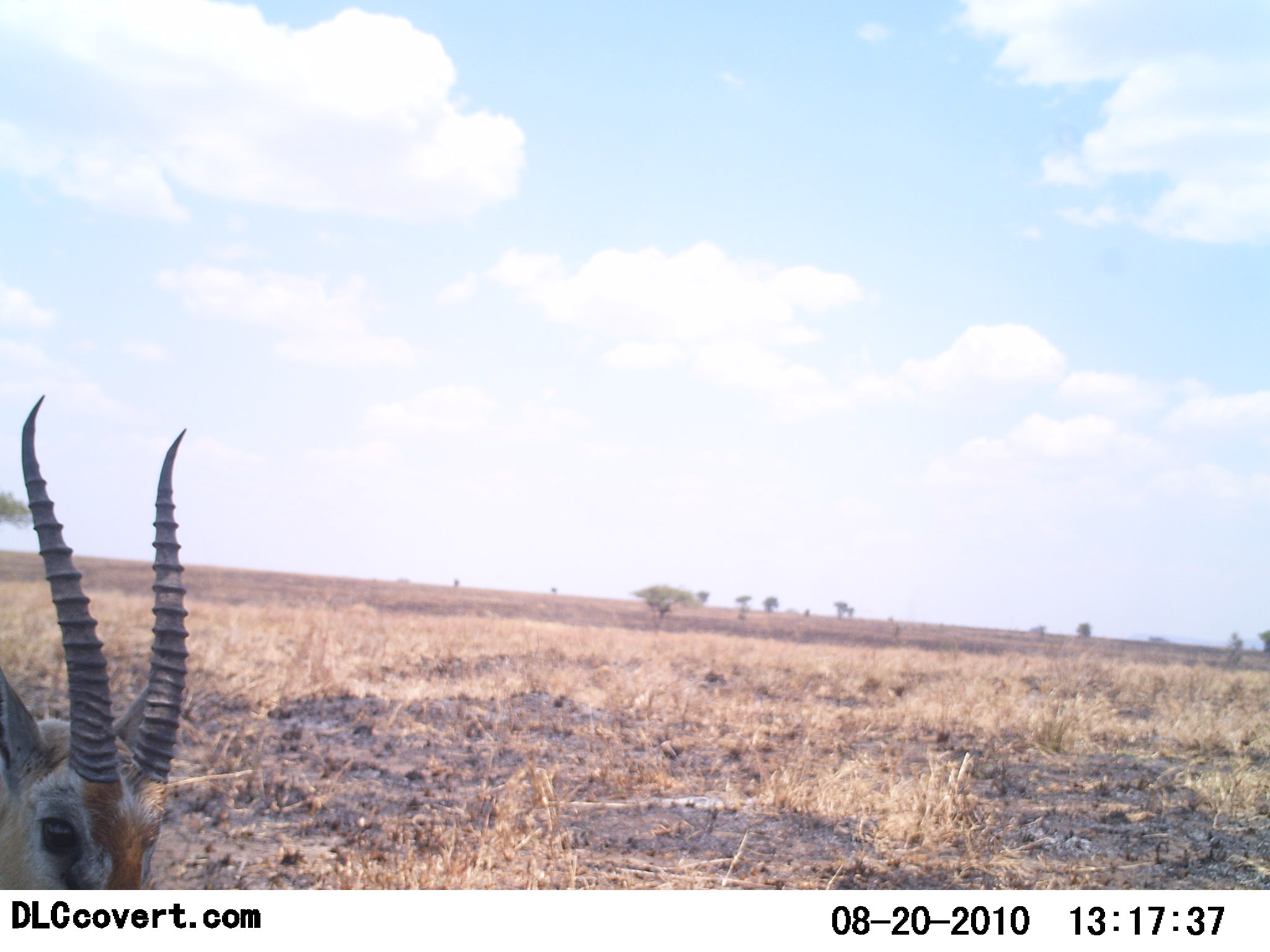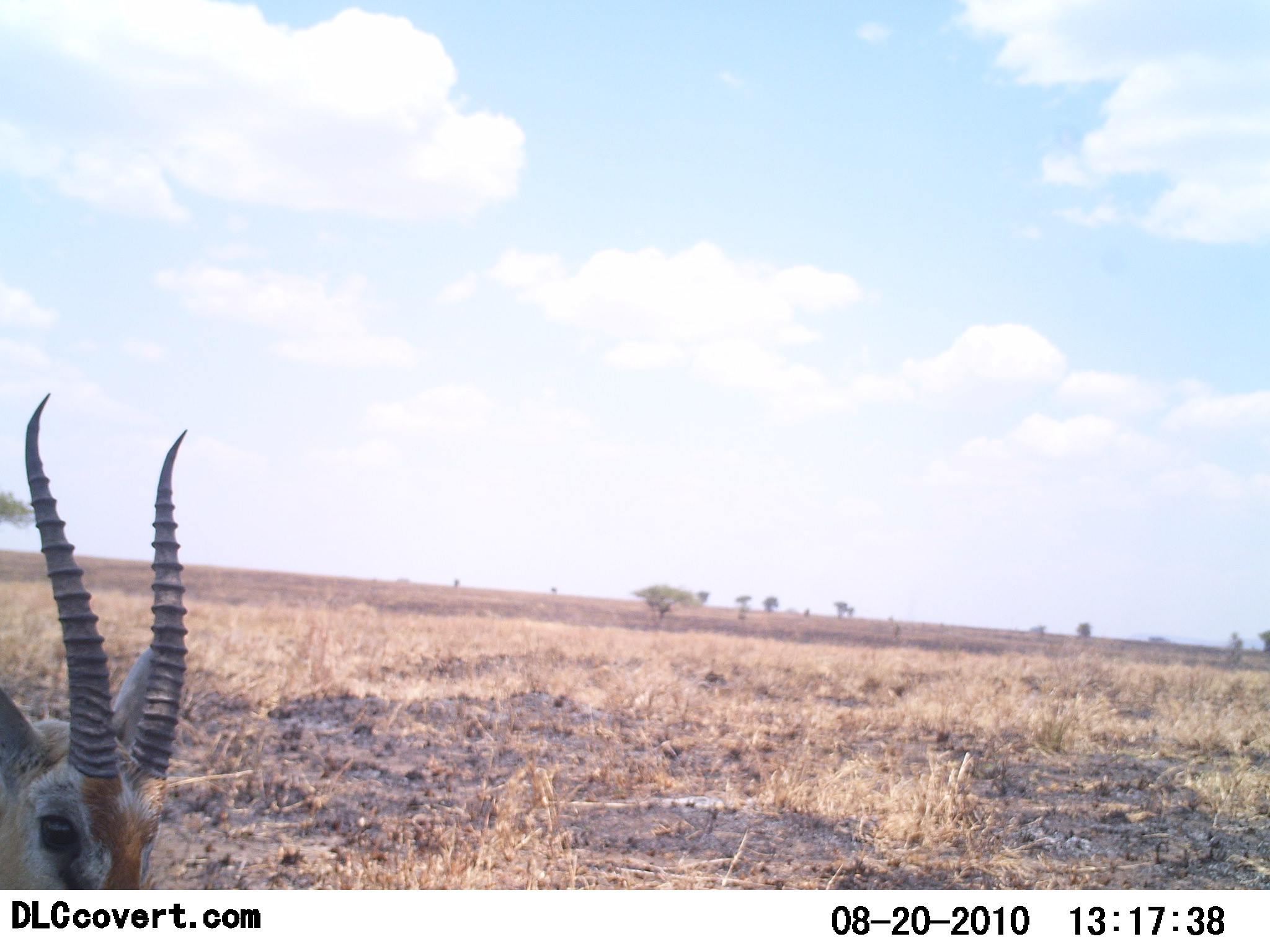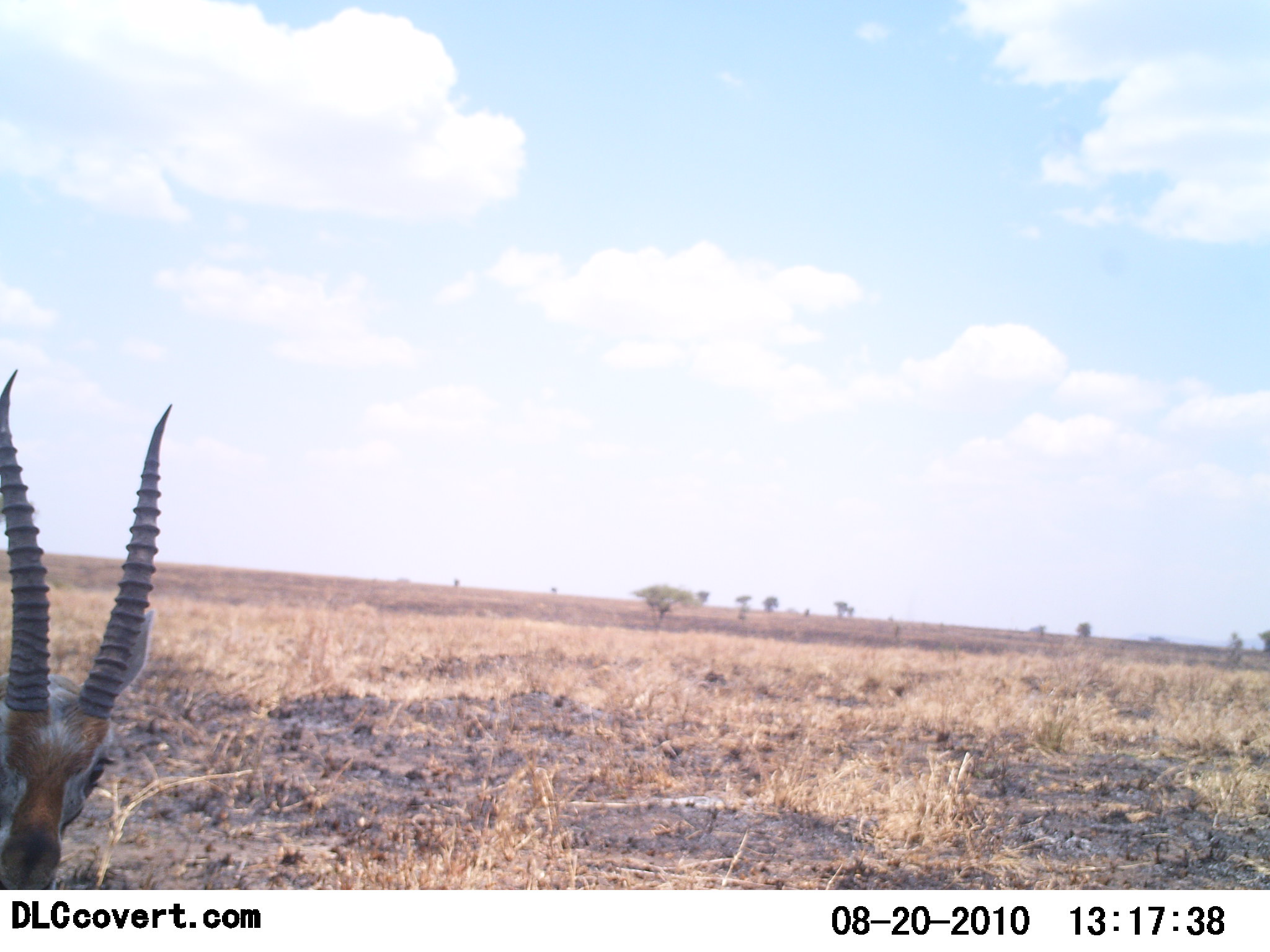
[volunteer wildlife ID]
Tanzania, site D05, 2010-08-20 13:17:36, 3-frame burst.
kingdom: Animalia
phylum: Chordata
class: Mammalia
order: Artiodactyla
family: Bovidae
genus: Eudorcas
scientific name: Eudorcas thomsonii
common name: thomson's gazelle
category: gazellethomsons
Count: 1.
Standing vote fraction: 86%.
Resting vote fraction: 0%.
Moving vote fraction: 7%.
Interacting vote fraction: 0%.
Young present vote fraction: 0%.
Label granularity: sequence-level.